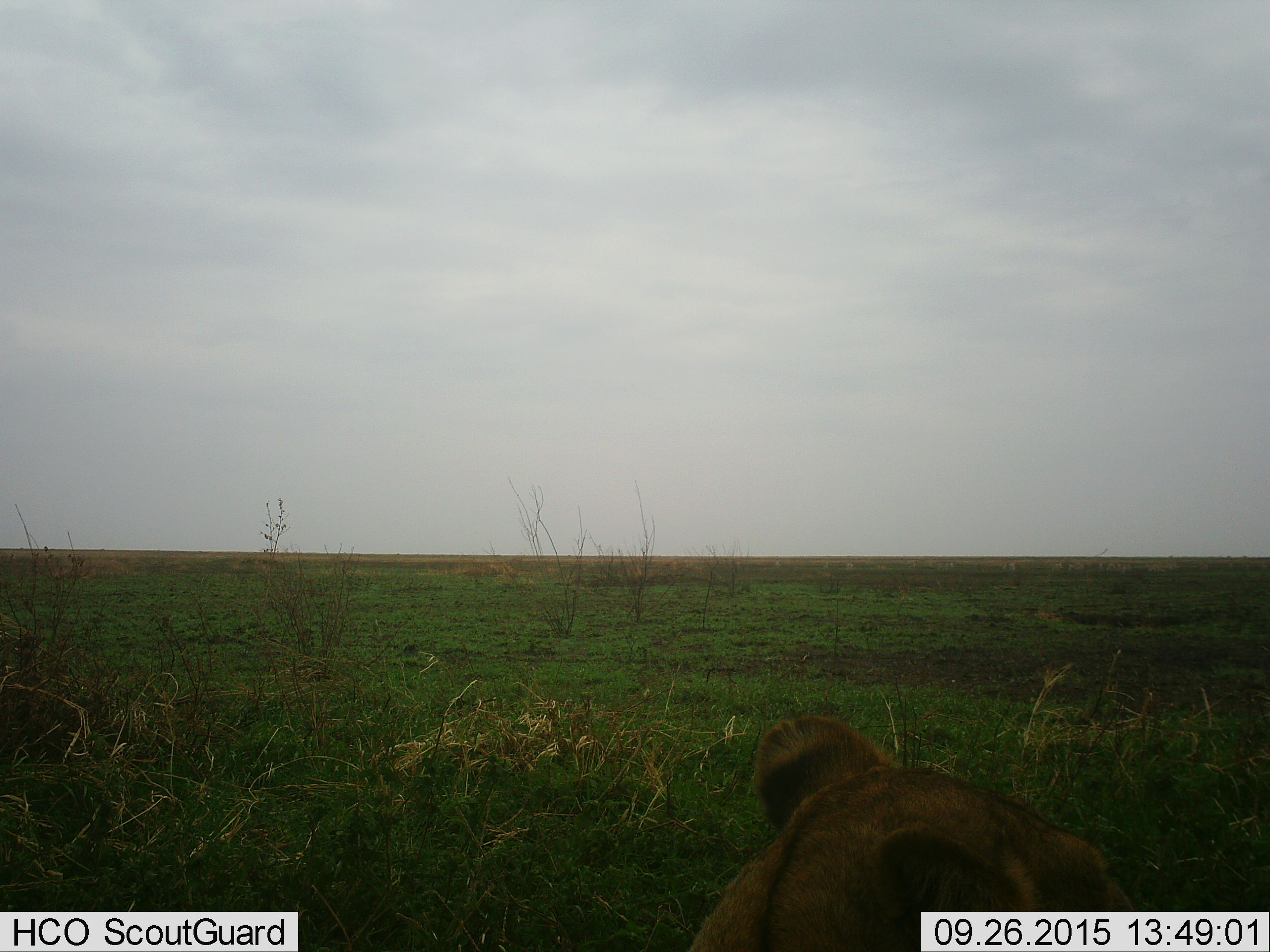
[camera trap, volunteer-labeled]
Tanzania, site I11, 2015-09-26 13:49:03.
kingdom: Animalia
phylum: Chordata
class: Mammalia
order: Carnivora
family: Felidae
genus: Panthera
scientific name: Panthera leo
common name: lion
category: lionfemale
Lionfemale (lion) (Panthera leo), count 1. Behavior (volunteer vote fractions): standing 0%, resting 100%, moving 0%, interacting 0%. Young present (vote fraction): 0%. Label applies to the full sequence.